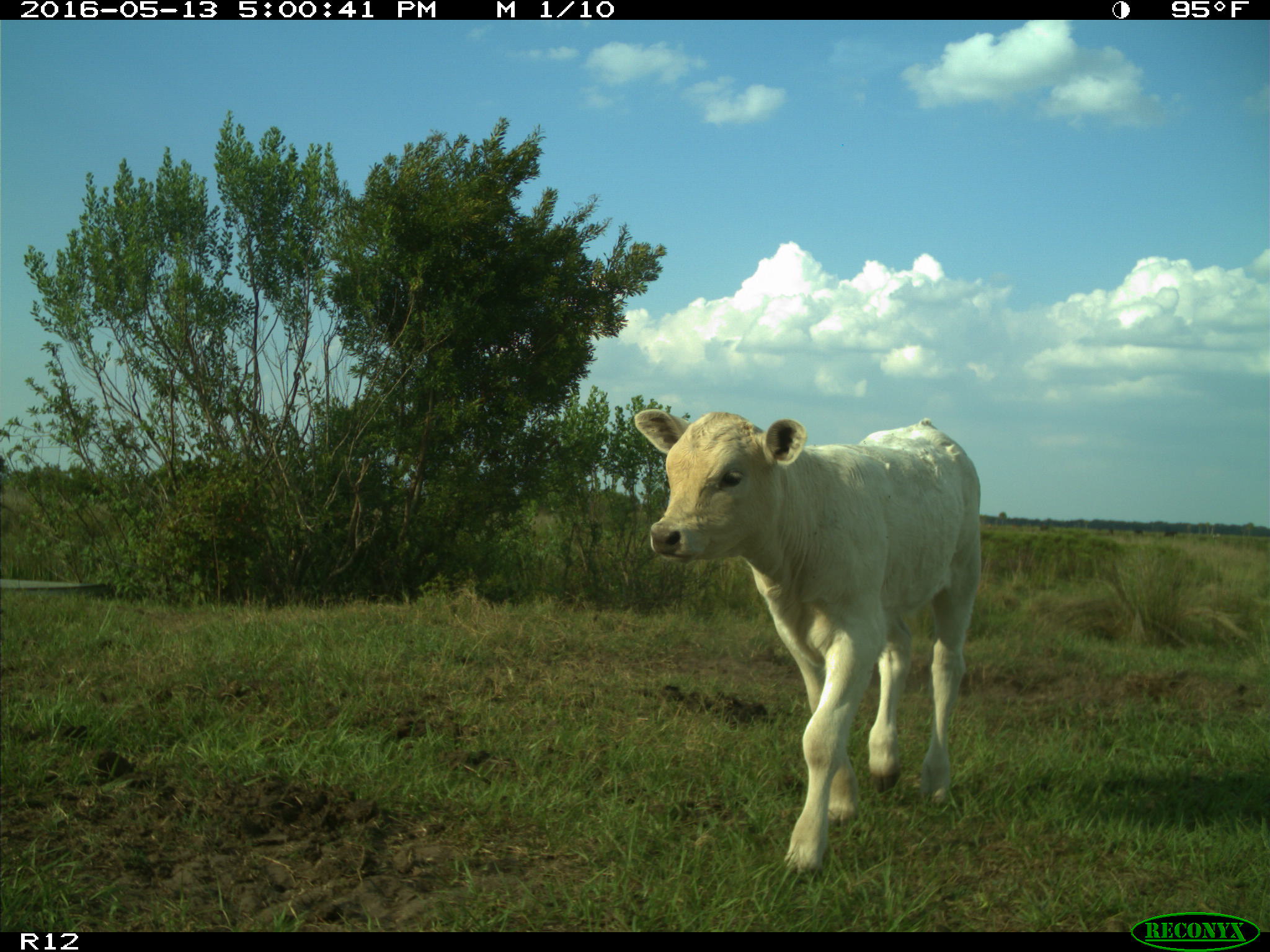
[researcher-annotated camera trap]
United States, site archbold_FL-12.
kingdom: Animalia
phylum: Chordata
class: Mammalia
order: Artiodactyla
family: Bovidae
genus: Bos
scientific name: Bos taurus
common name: domestic cow